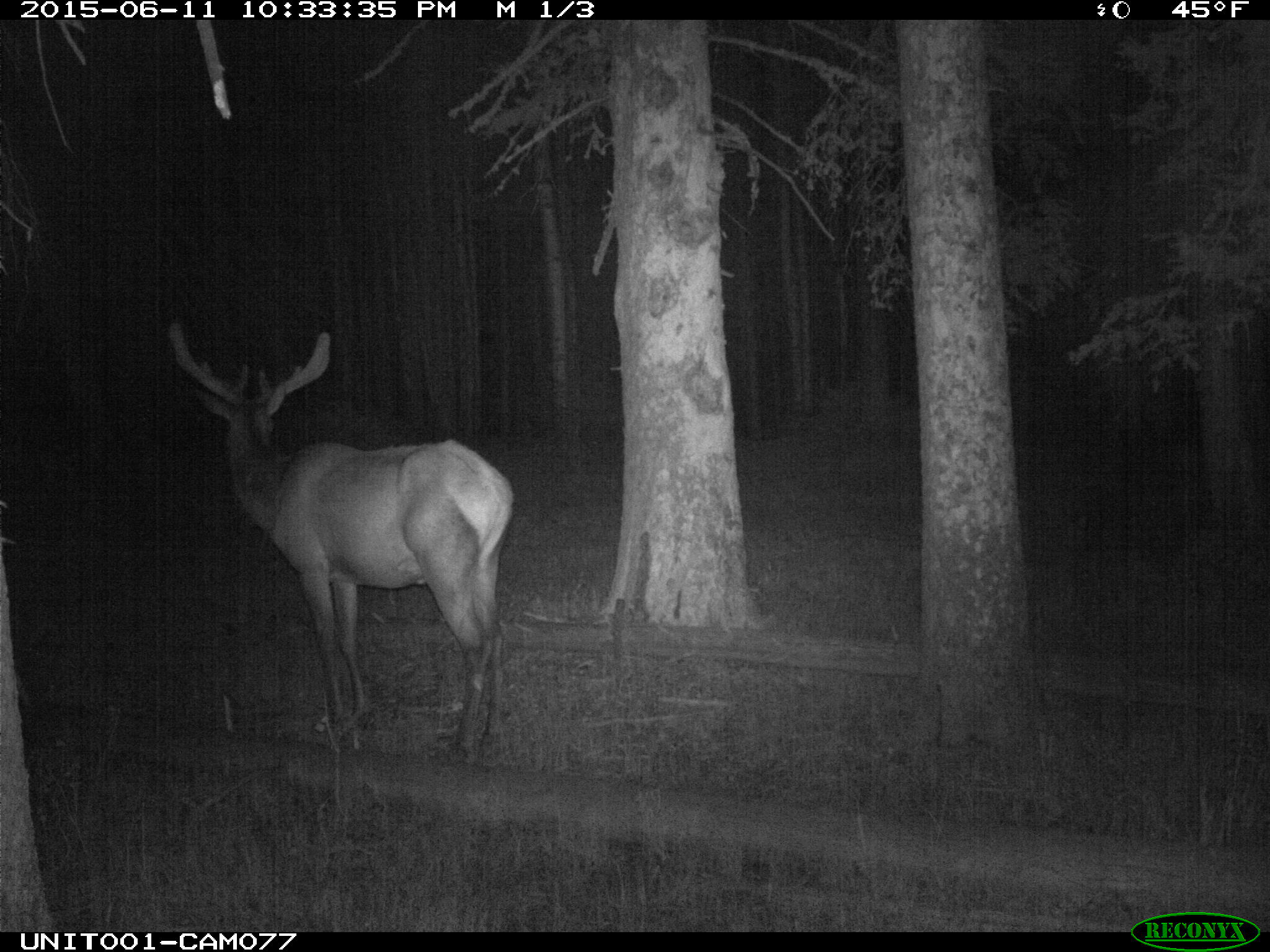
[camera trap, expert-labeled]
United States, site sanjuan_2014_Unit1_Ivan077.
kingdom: Animalia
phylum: Chordata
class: Mammalia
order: Artiodactyla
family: Cervidae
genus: Cervus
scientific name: Cervus elaphus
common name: red deer